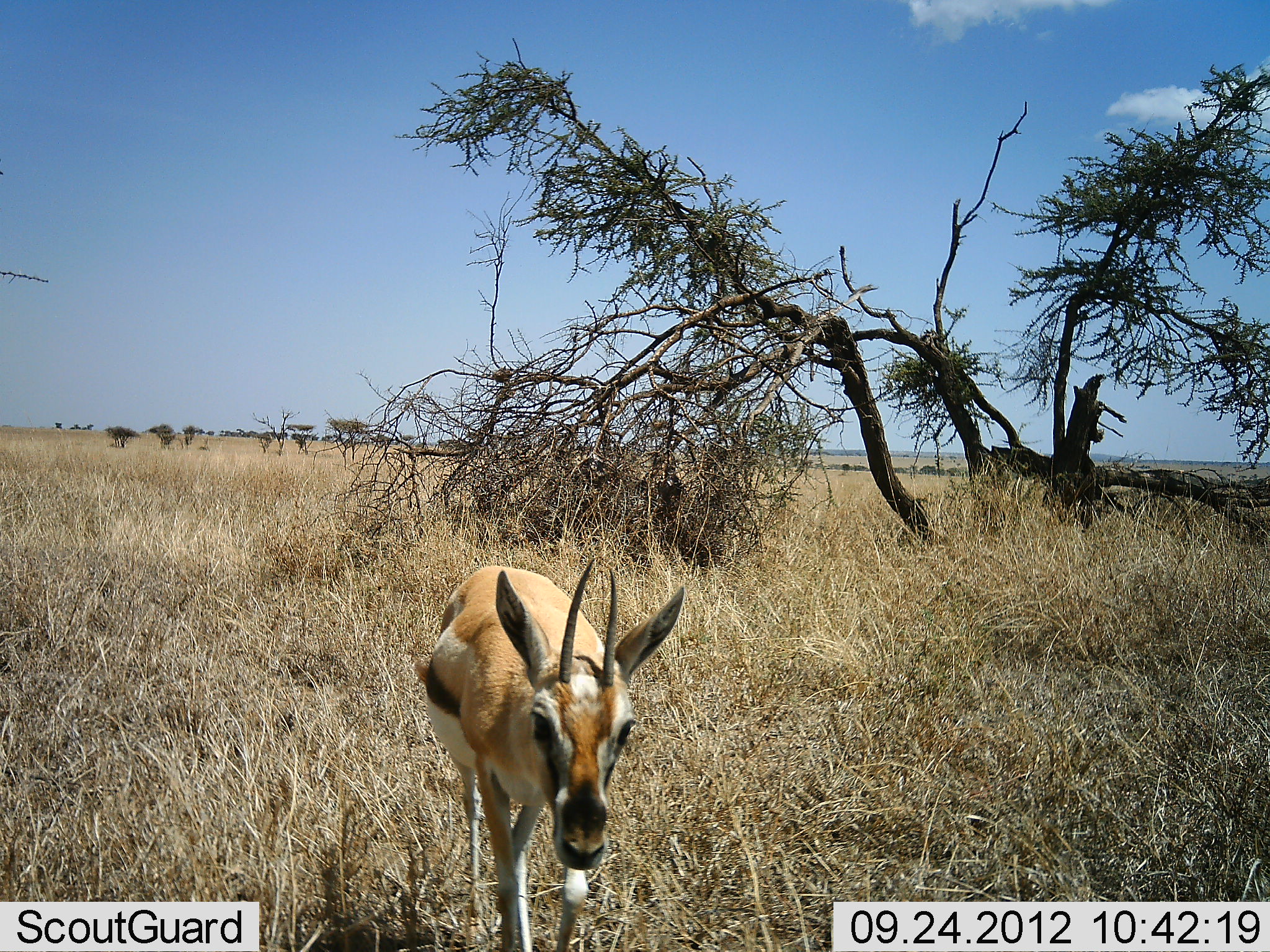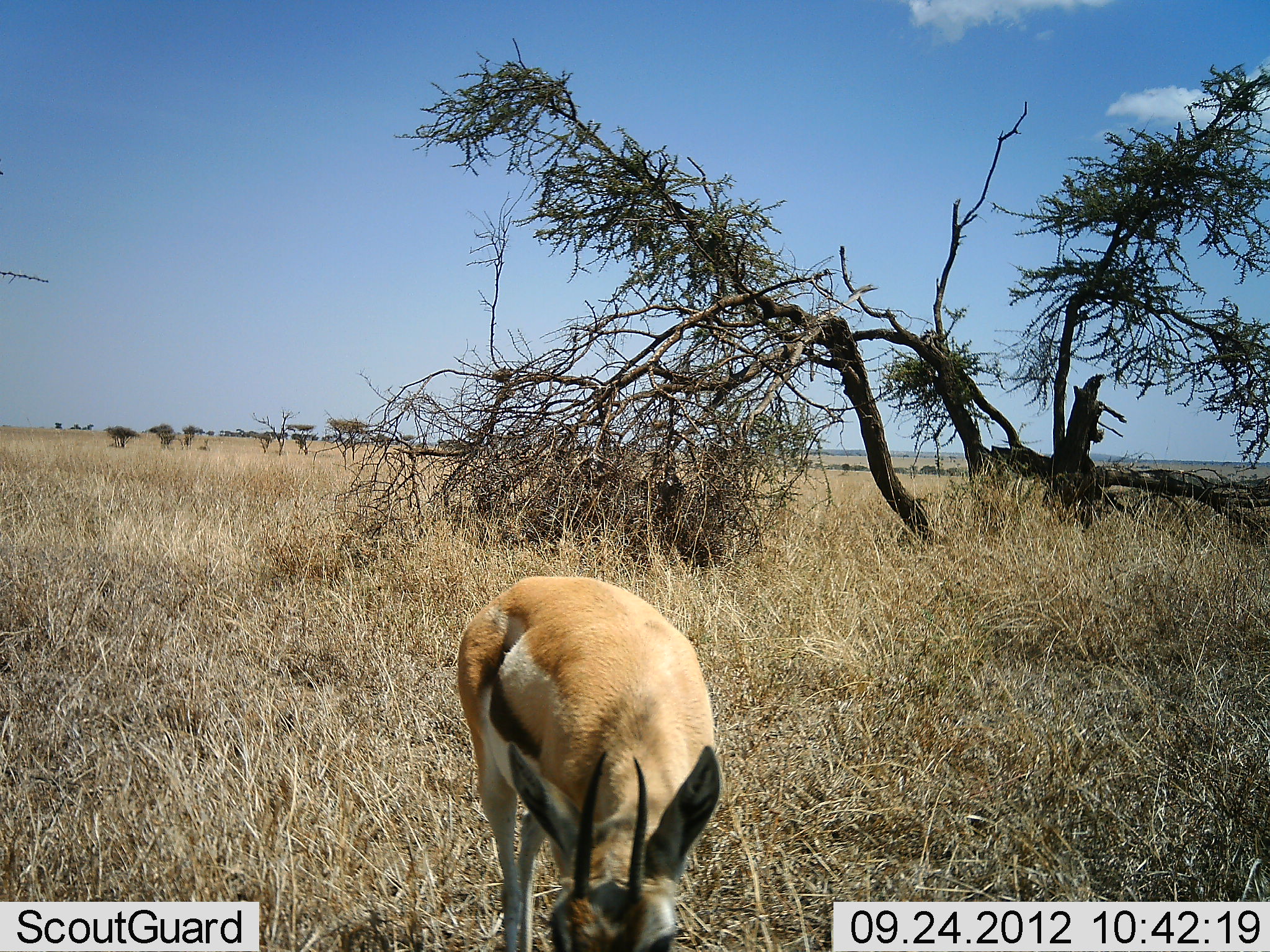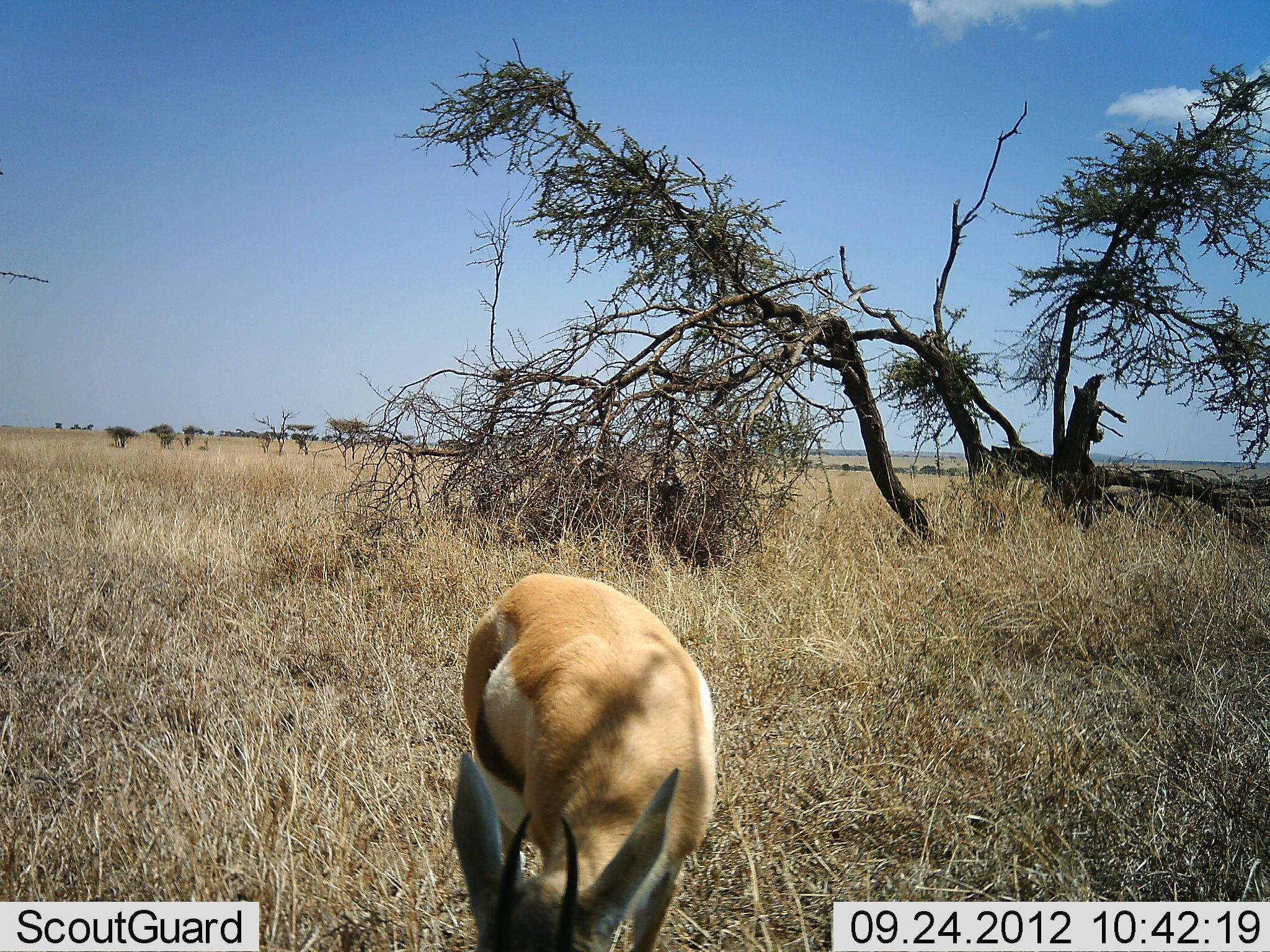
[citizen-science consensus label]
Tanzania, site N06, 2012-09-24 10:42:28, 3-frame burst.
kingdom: Animalia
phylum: Chordata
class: Mammalia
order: Artiodactyla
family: Bovidae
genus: Eudorcas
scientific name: Eudorcas thomsonii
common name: thomson's gazelle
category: gazellethomsons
Gazellethomsons (thomson's gazelle) (Eudorcas thomsonii), count 1. Behavior (volunteer vote fractions): standing 30%, resting 0%, moving 20%, interacting 0%. Young present (vote fraction): 0%. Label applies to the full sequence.